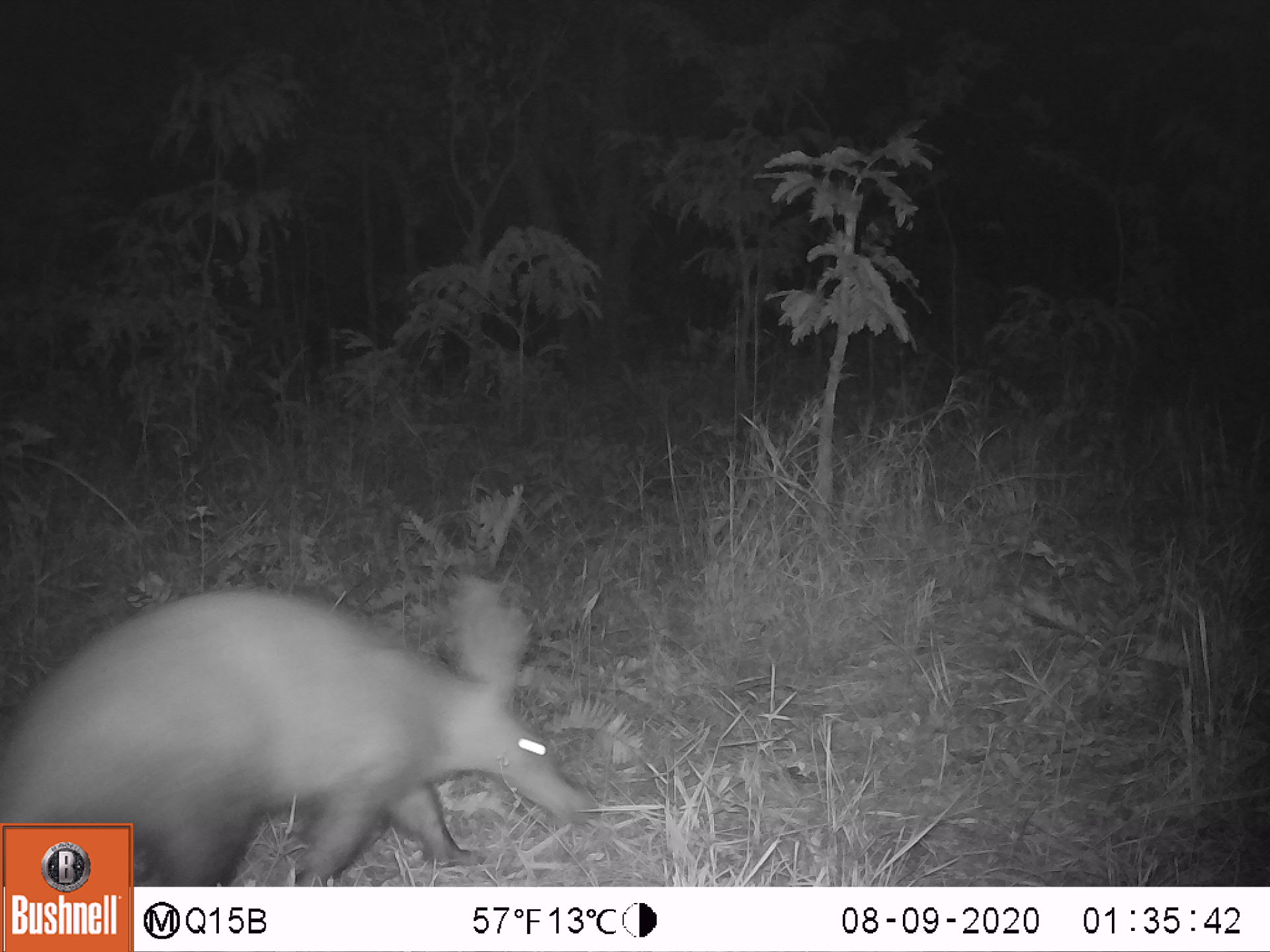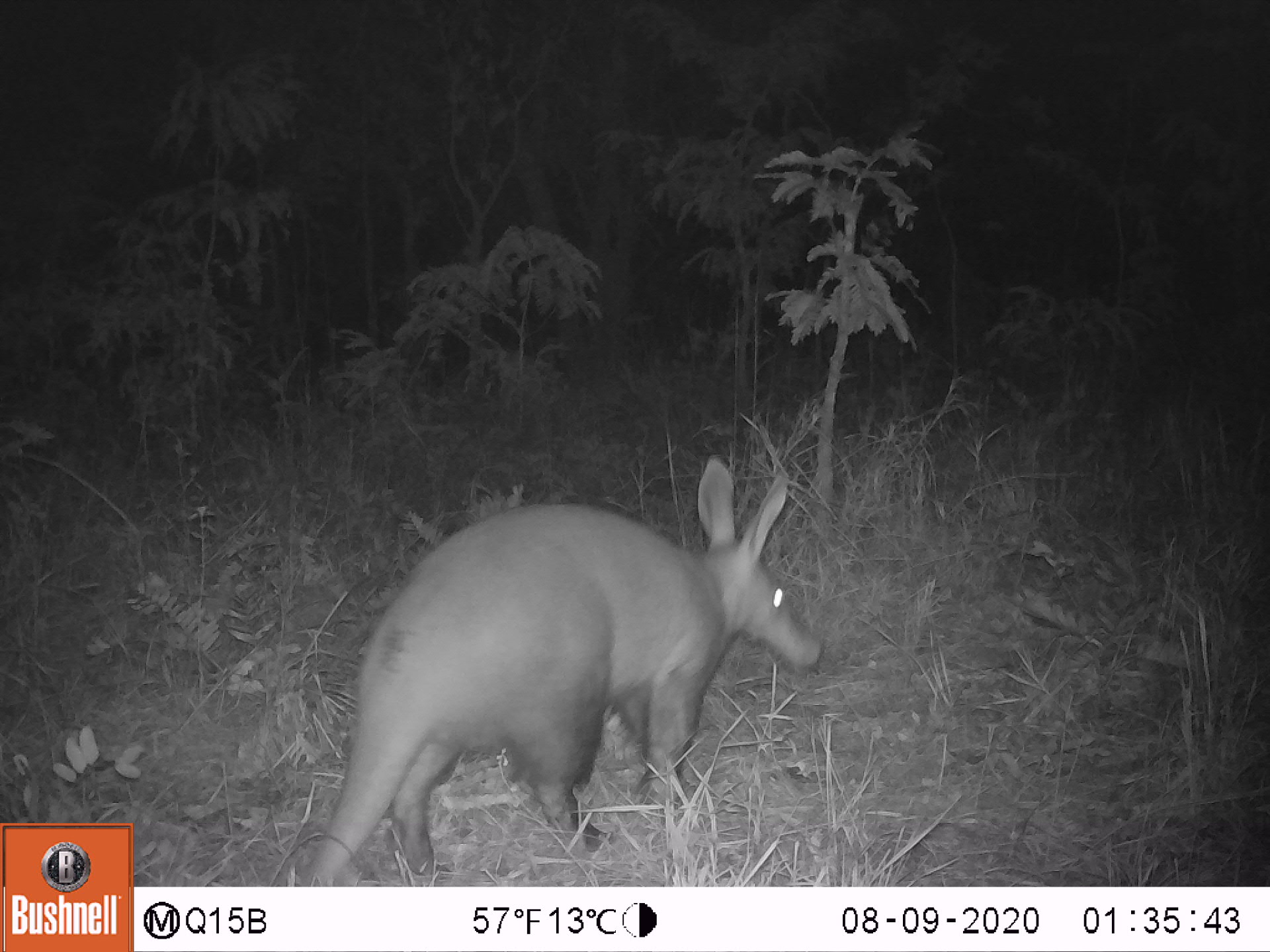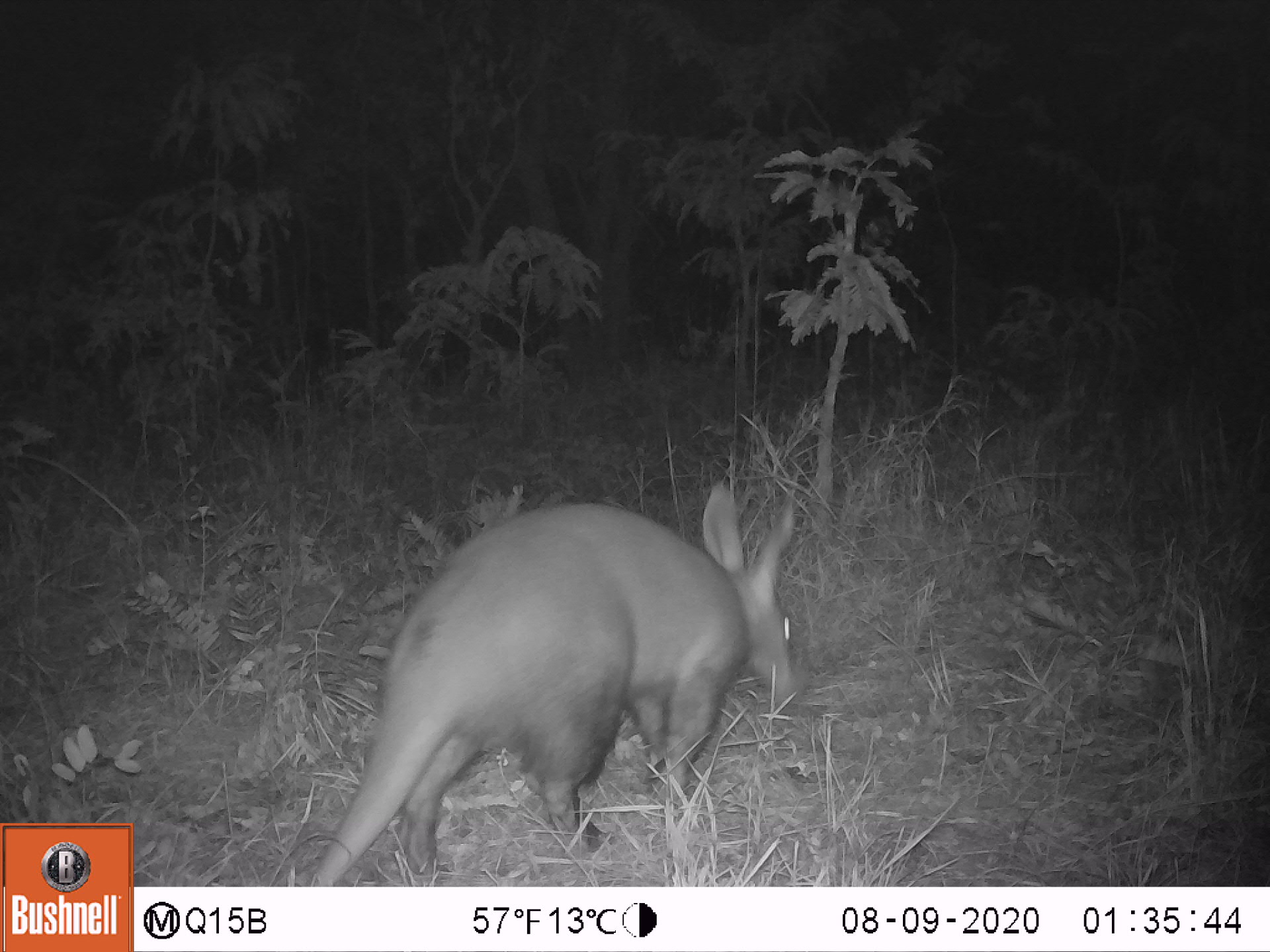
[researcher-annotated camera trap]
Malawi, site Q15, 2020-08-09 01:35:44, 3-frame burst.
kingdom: Animalia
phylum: Chordata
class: Mammalia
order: Tubulidentata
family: Orycteropodidae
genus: Orycteropus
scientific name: Orycteropus afer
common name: aardvark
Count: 1.